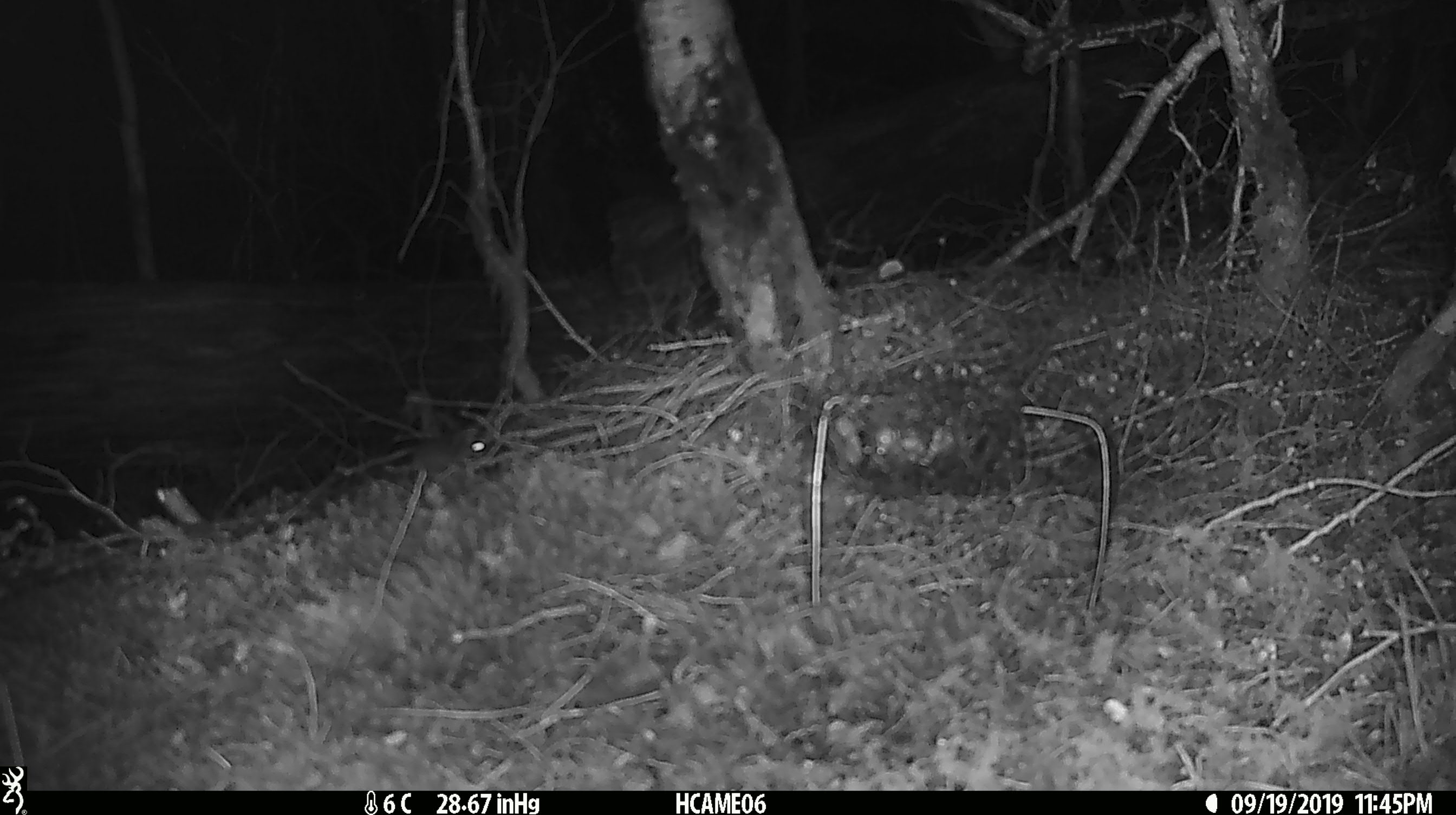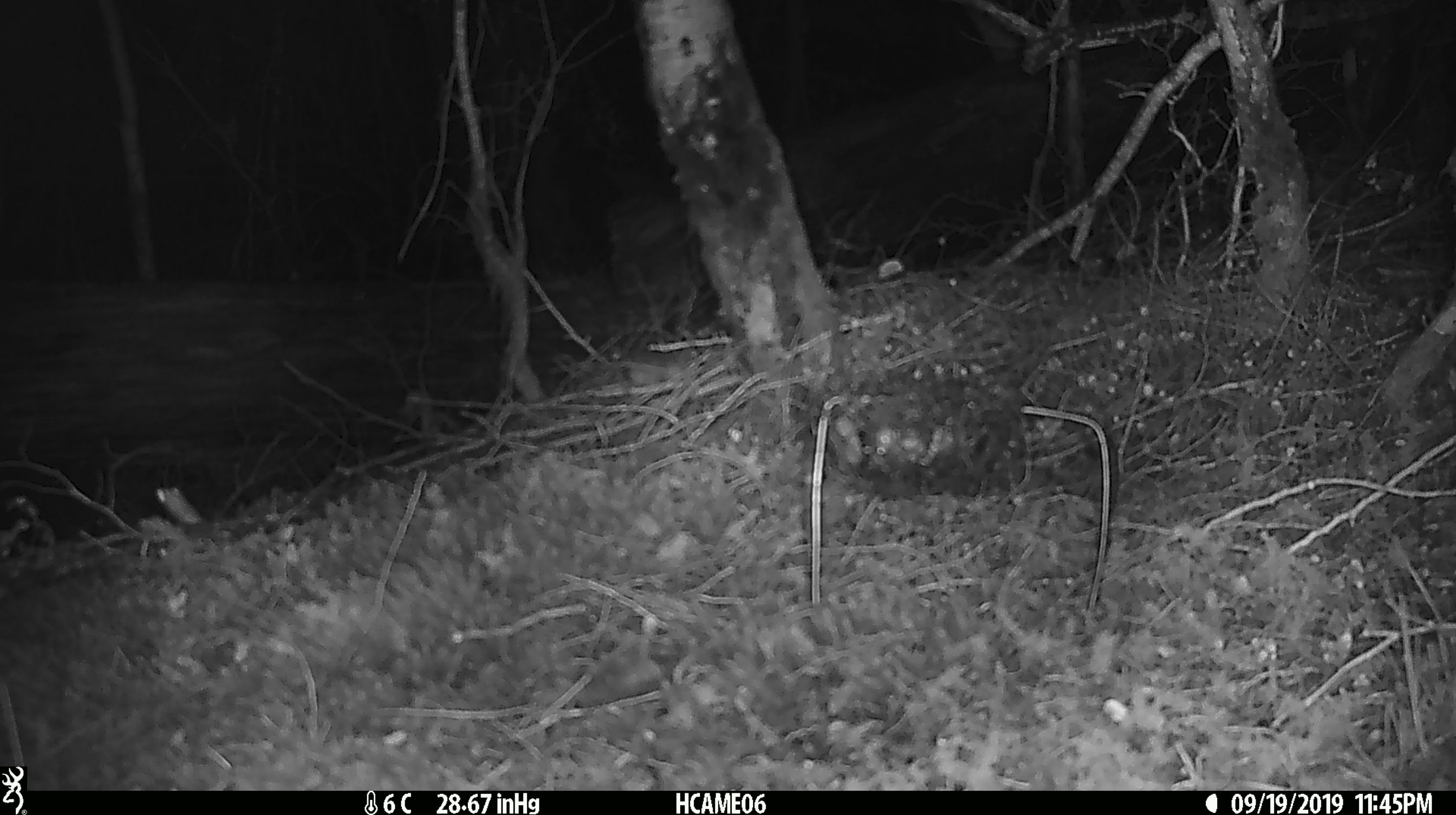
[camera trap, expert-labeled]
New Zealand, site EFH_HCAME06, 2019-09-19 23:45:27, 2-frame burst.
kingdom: Animalia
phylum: Chordata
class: Mammalia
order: Rodentia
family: Muridae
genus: Mus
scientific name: Mus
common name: mouse